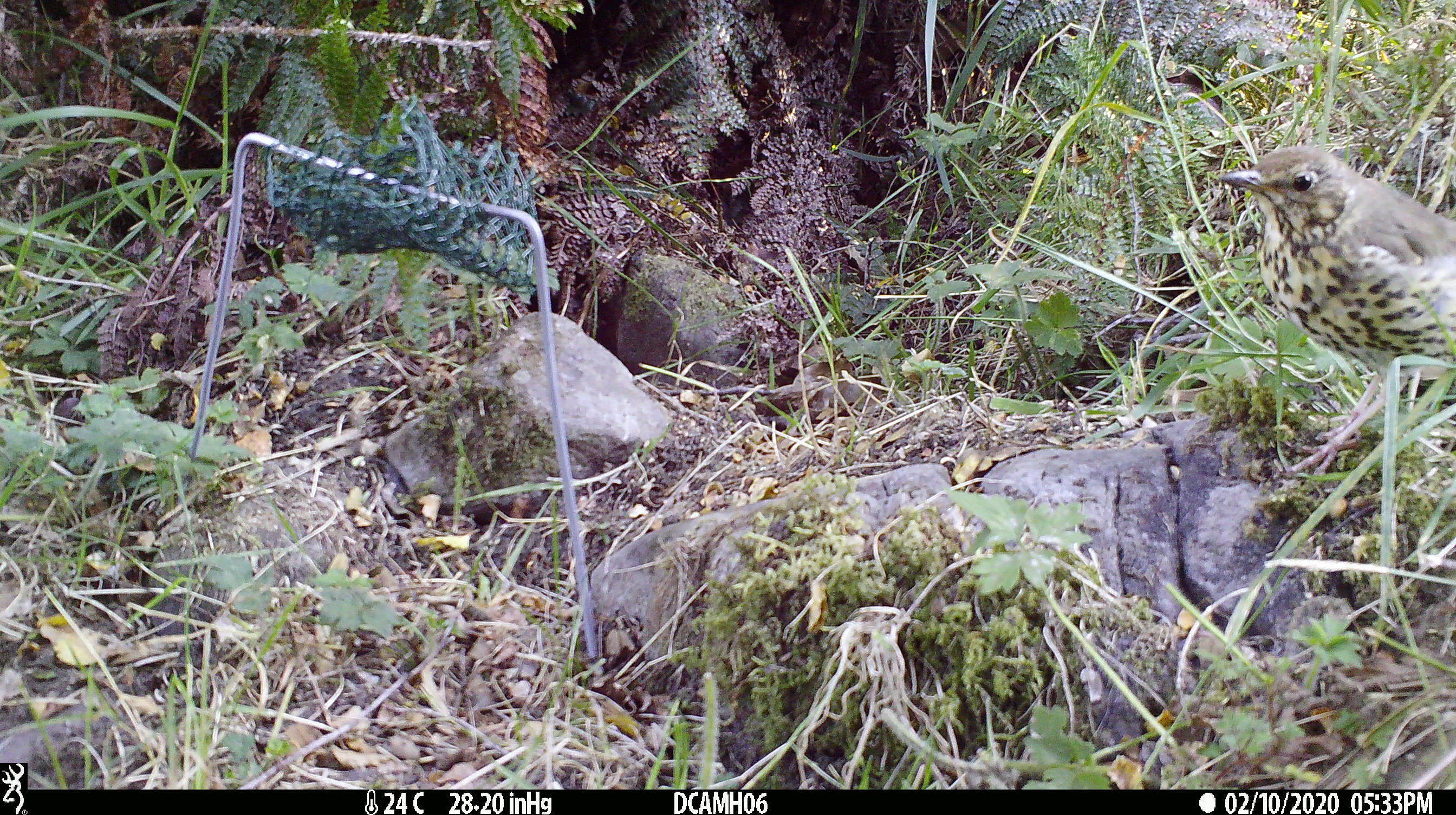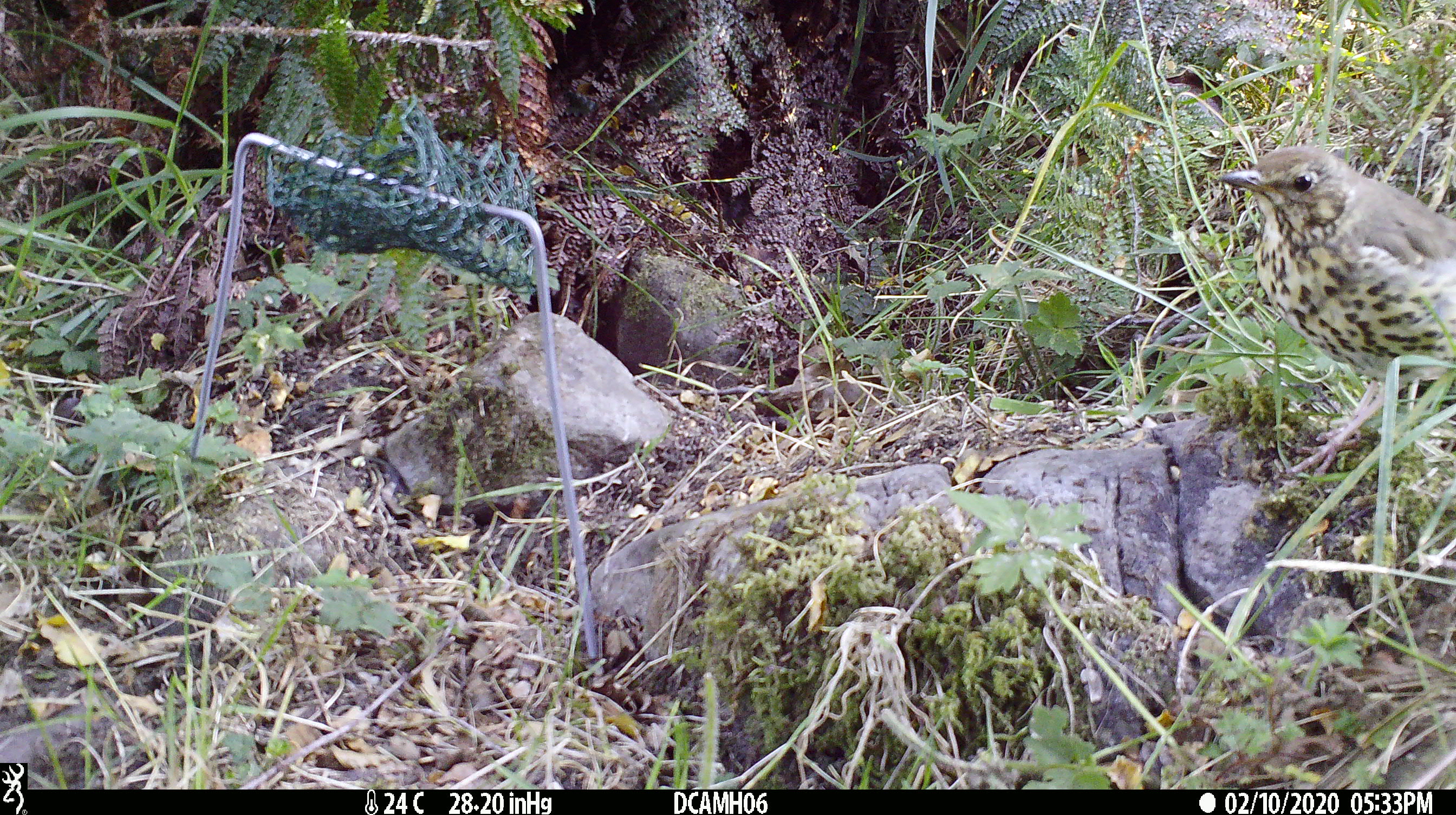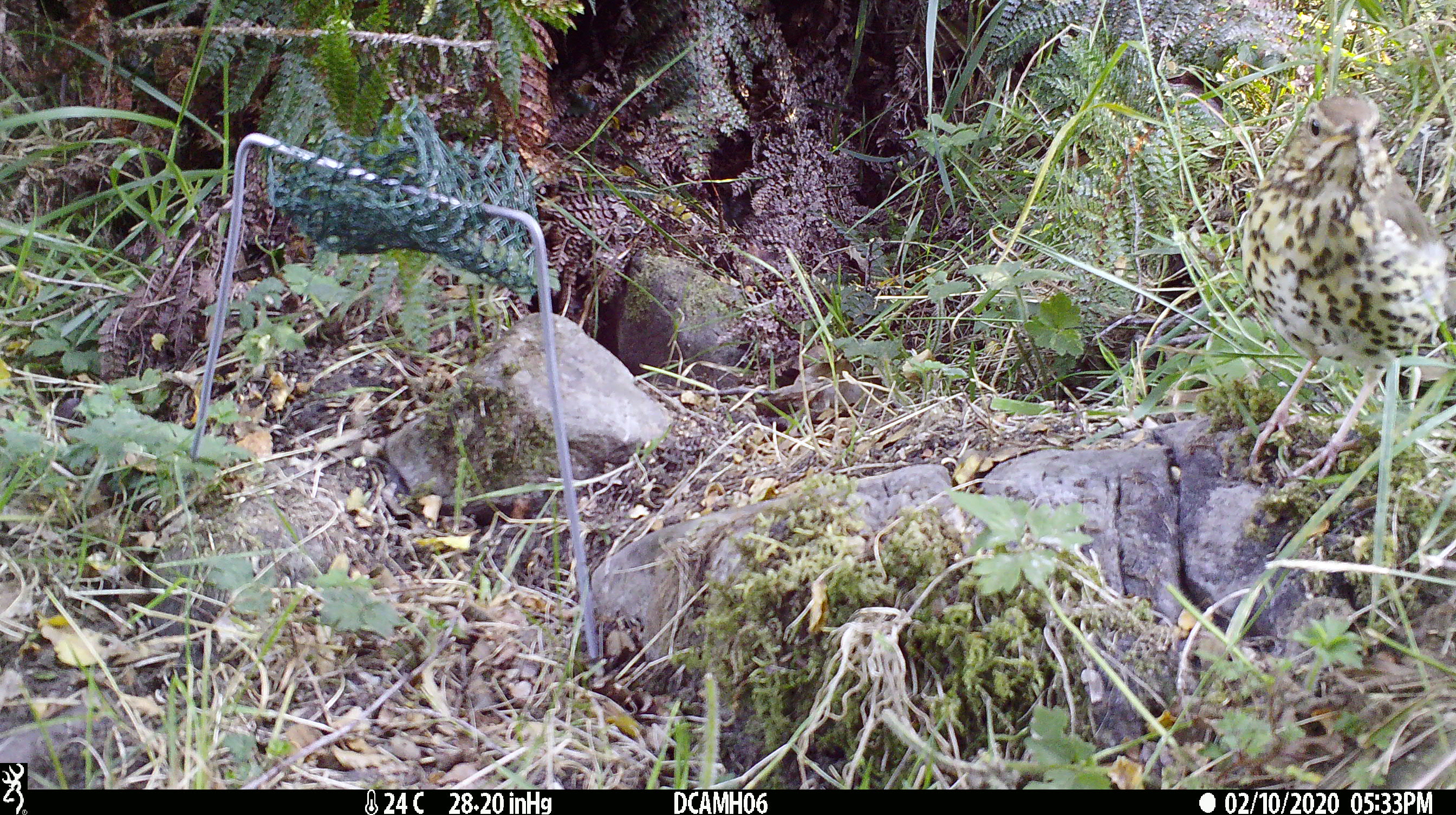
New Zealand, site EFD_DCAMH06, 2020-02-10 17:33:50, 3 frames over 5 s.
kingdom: Animalia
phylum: Chordata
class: Aves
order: Passeriformes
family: Turdidae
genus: Turdus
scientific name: Turdus philomelos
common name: song thrush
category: thrush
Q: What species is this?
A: Thrush (song thrush) (Turdus philomelos).